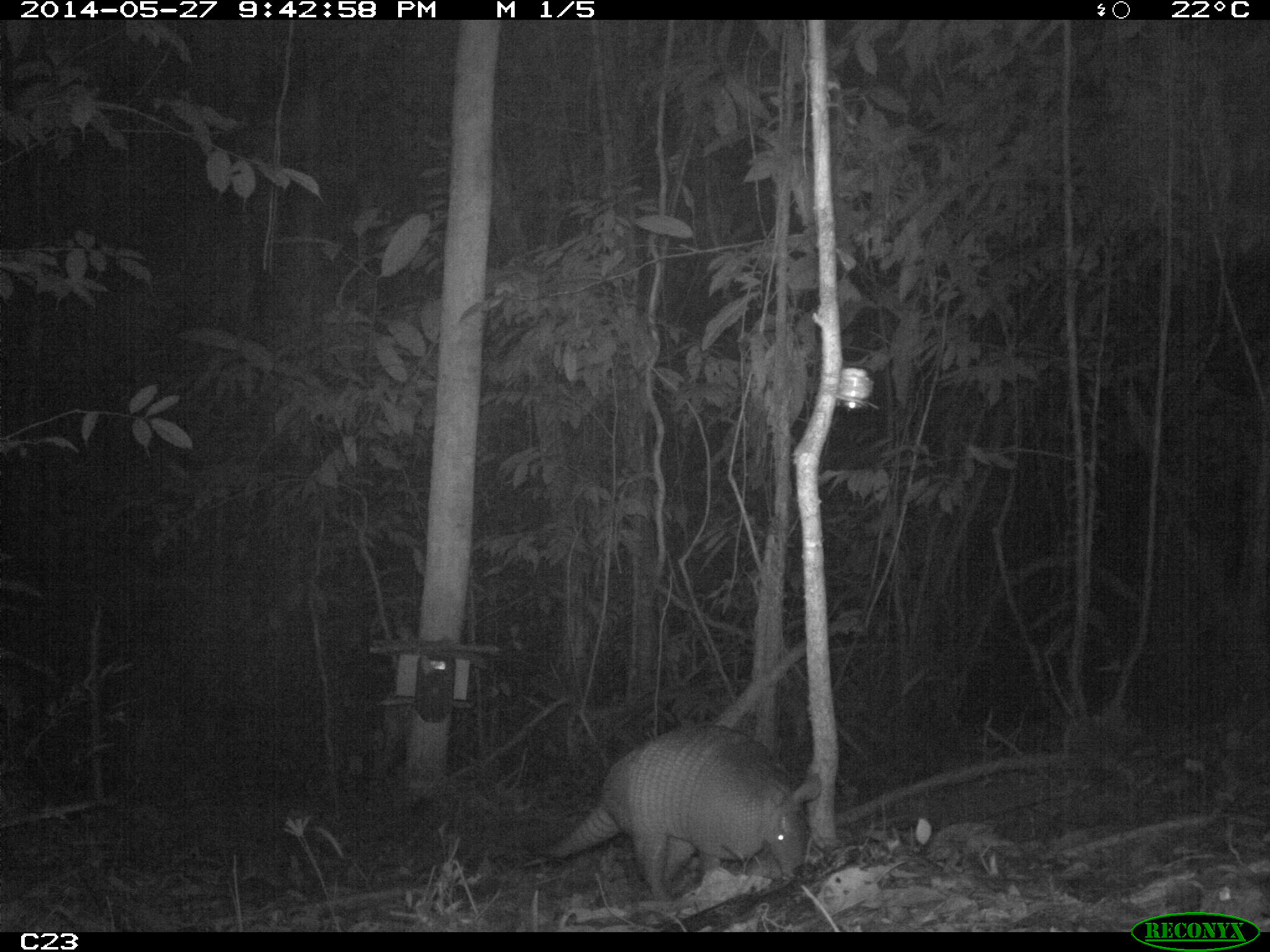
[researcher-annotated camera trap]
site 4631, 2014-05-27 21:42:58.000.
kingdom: Animalia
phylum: Chordata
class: Mammalia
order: Cingulata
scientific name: Cingulata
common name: armadillo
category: unknown armadillo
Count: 1.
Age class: adult.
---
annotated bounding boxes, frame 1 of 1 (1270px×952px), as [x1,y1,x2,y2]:
unknown armadillo: [538,722,823,903]